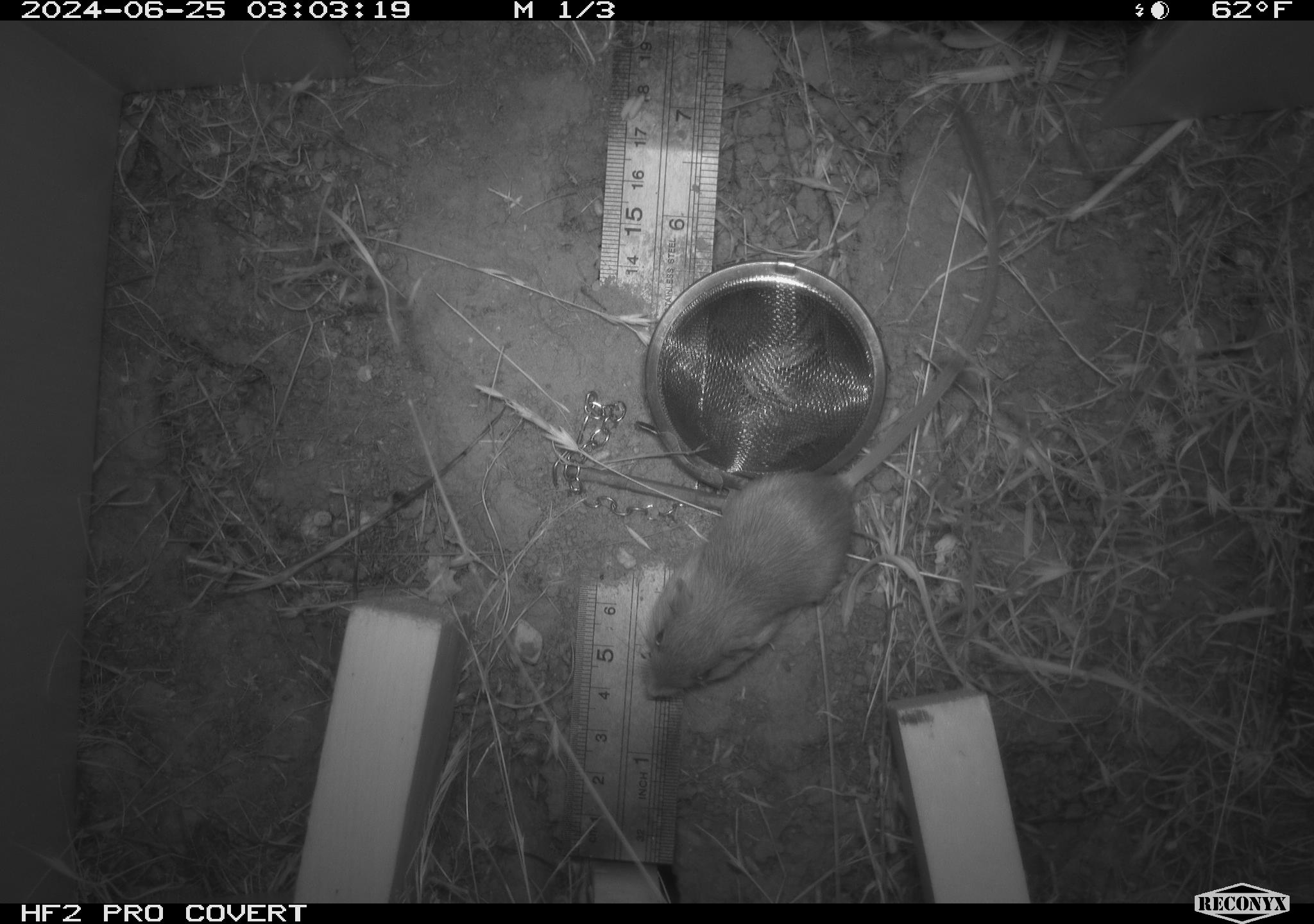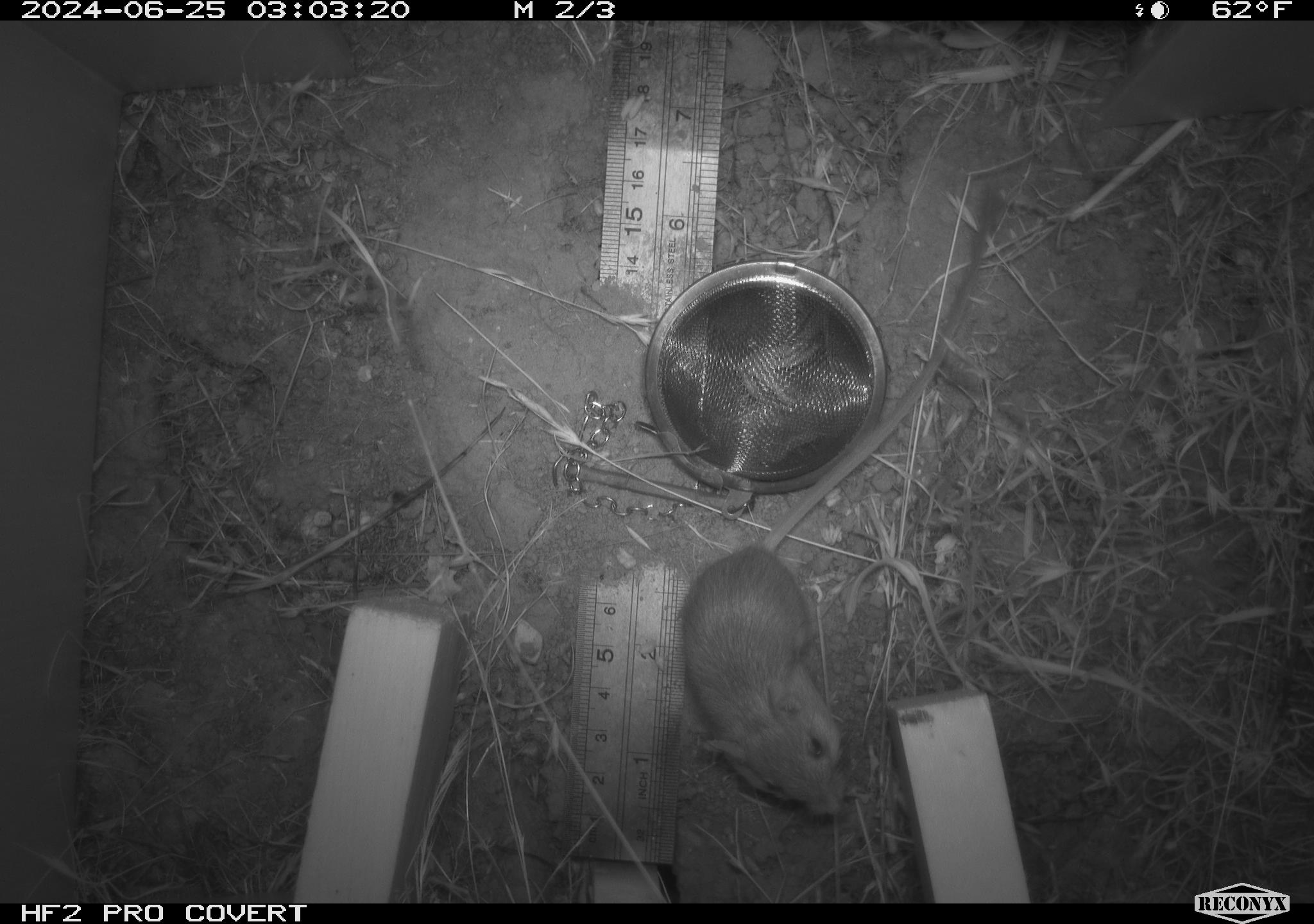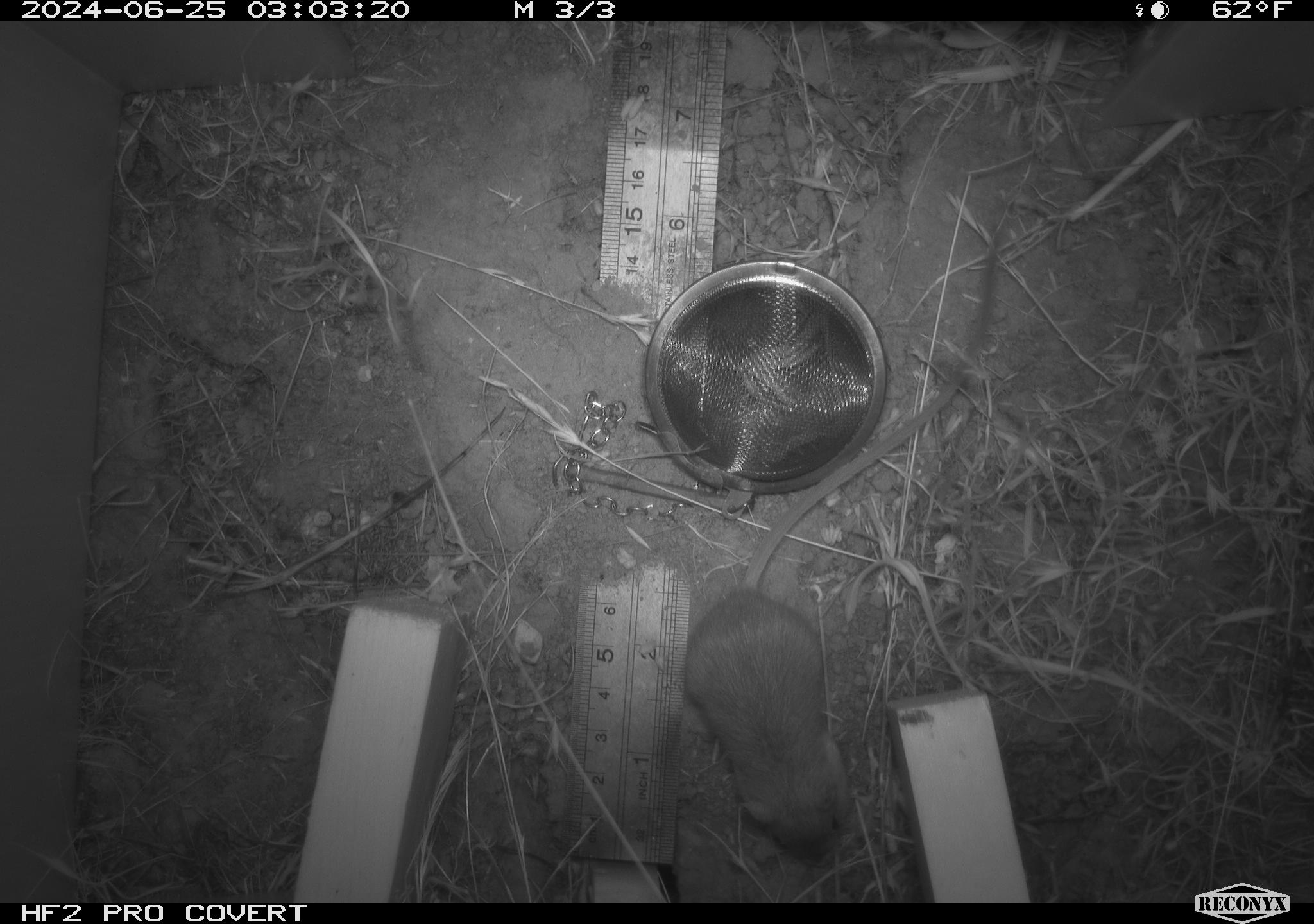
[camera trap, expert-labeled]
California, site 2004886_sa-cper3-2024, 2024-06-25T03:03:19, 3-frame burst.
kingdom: Animalia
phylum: Chordata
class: Mammalia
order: Rodentia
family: Heteromyidae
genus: Dipodomys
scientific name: Dipodomys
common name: kangaroo rats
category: dipodomys species